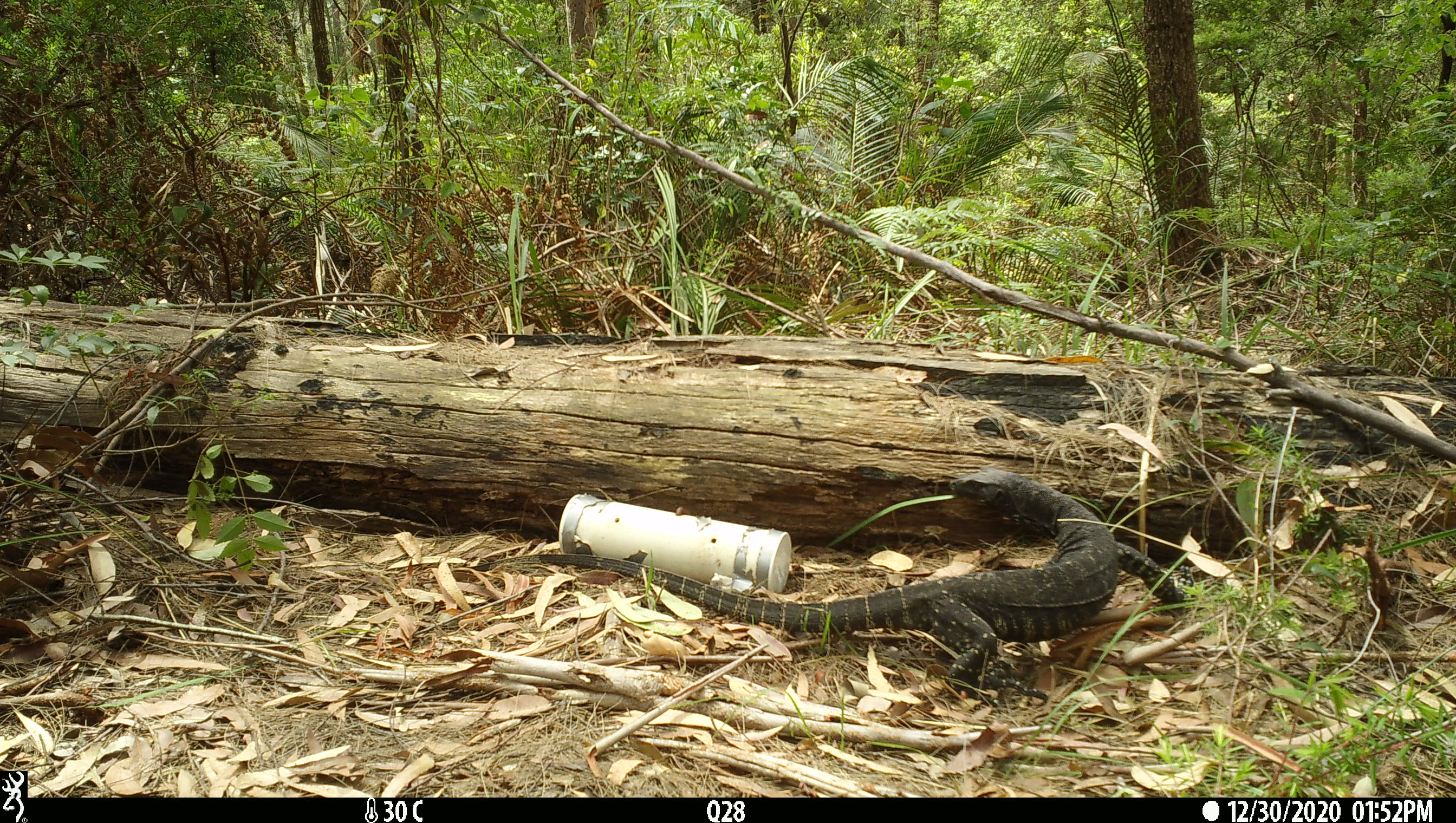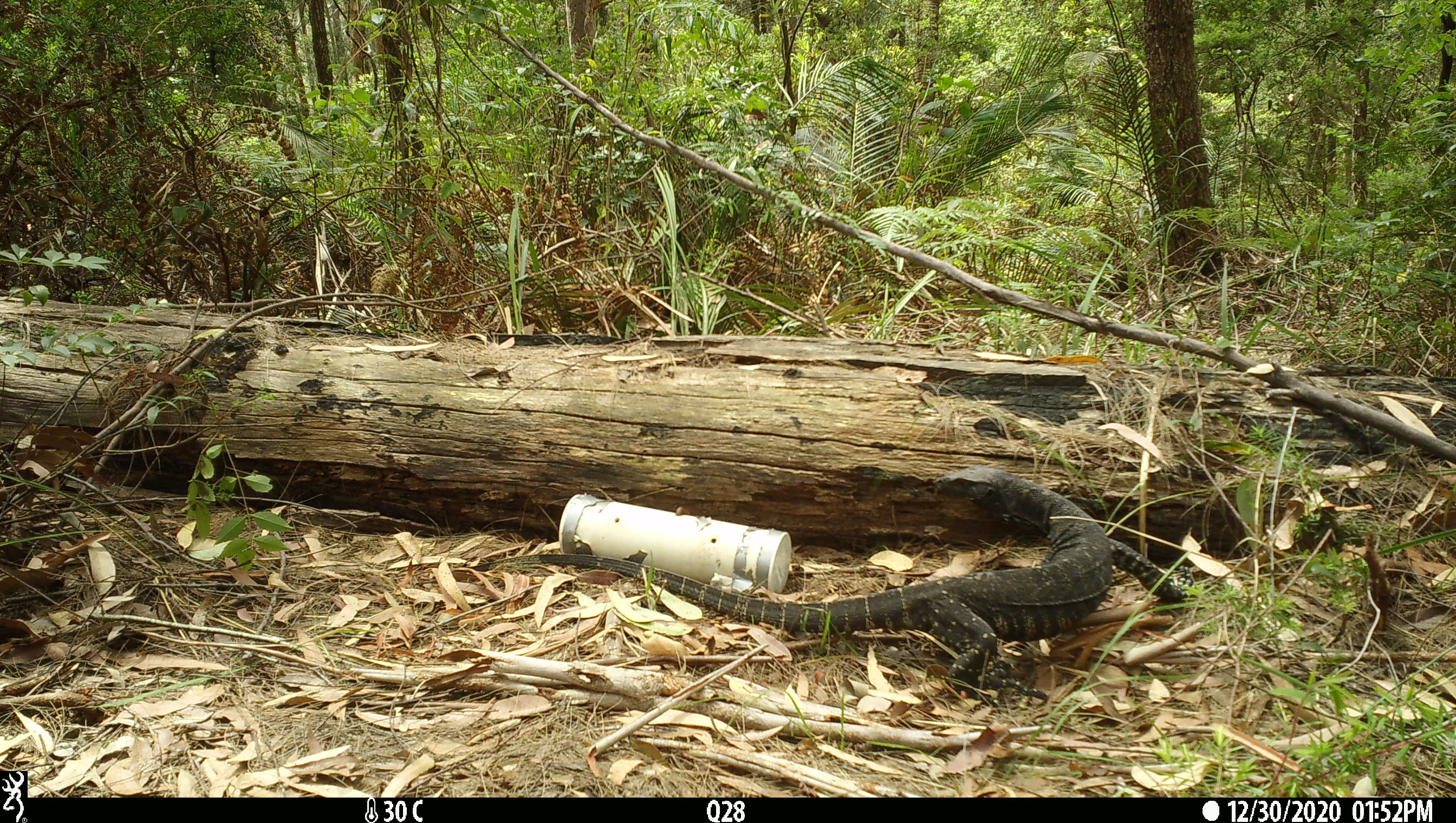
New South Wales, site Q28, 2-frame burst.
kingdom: Animalia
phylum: Chordata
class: Reptilia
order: Squamata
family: Varanidae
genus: Varanus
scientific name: Varanus varius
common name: lace monitor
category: goanna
Goanna (lace monitor) (Varanus varius).